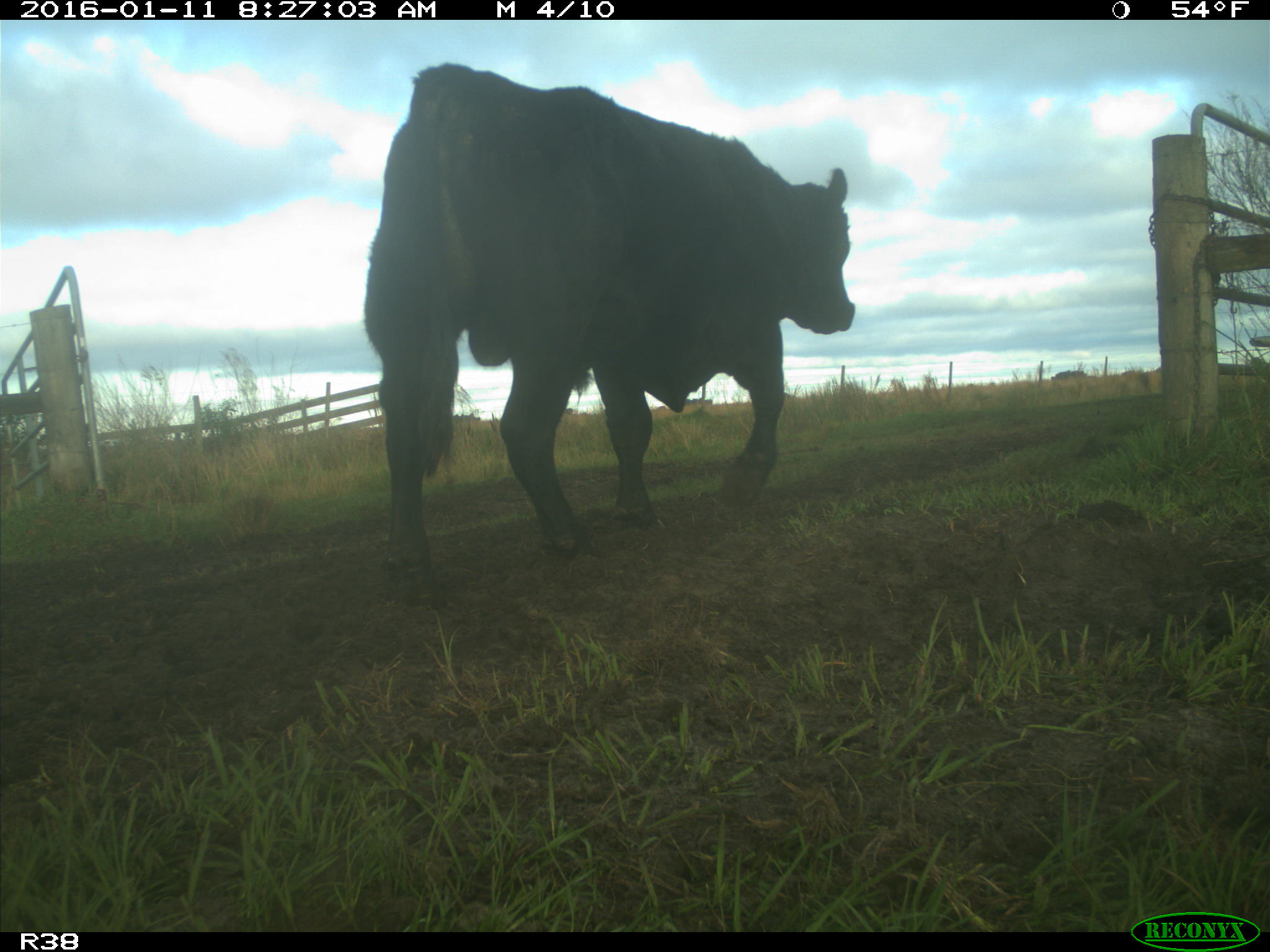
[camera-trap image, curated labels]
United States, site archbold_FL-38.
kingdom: Animalia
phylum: Chordata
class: Mammalia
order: Artiodactyla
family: Bovidae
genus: Bos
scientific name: Bos taurus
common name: domestic cow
Bos taurus (domestic cow).